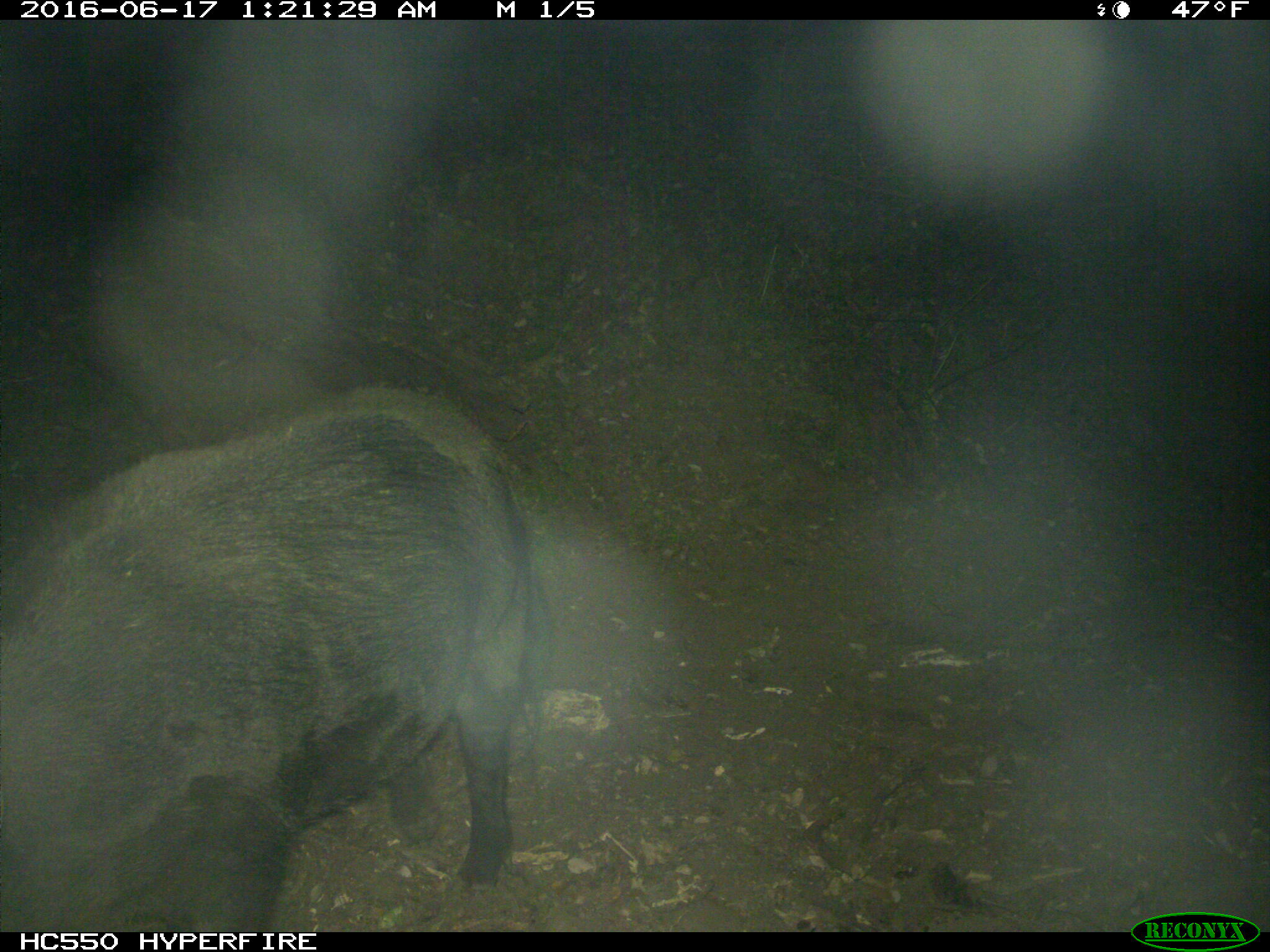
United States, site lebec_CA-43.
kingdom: Animalia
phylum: Chordata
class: Mammalia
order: Artiodactyla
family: Suidae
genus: Sus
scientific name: Sus scrofa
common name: wild boar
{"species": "Sus scrofa (wild boar)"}